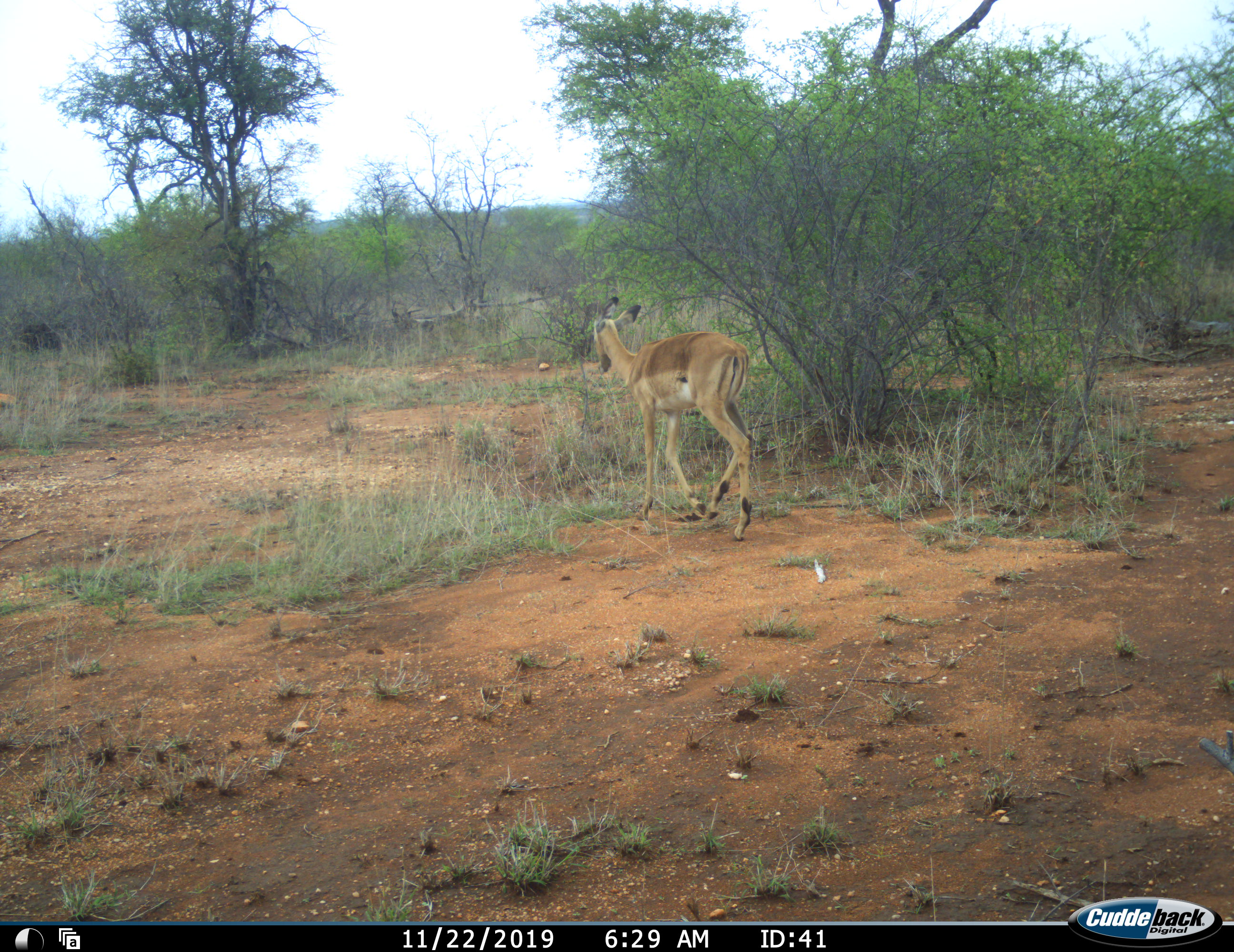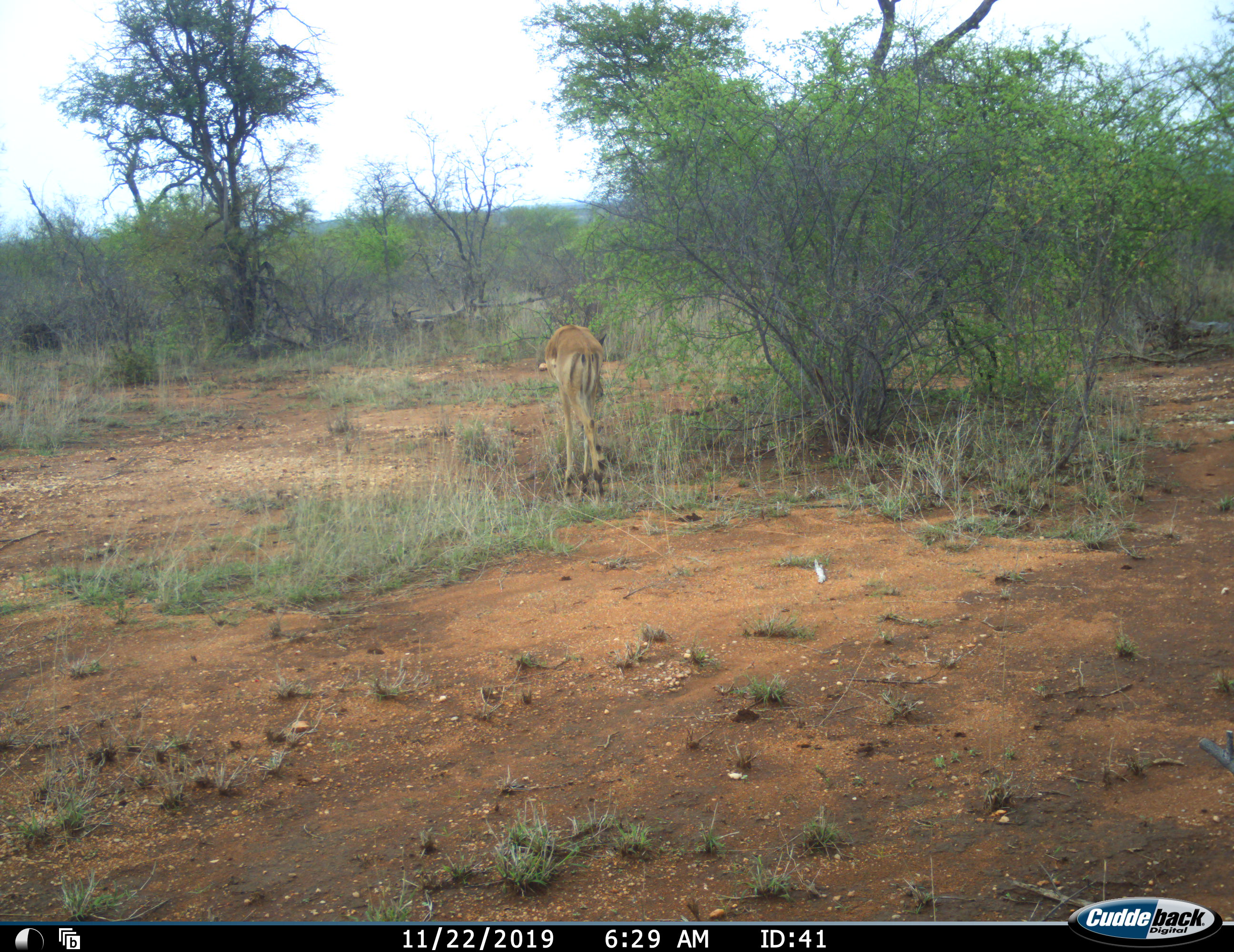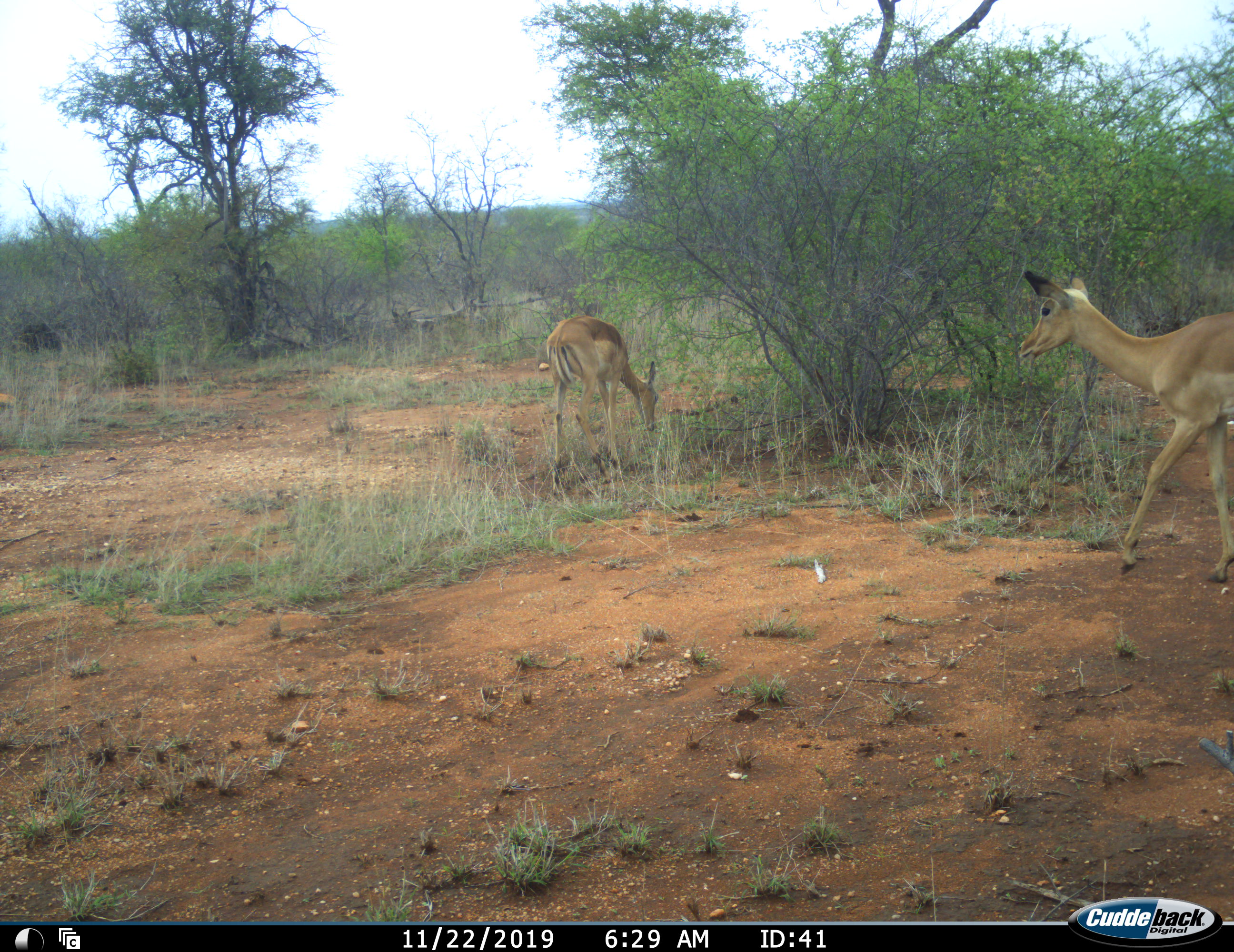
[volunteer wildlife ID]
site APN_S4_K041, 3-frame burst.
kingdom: Animalia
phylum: Chordata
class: Mammalia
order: Artiodactyla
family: Bovidae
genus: Aepyceros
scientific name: Aepyceros melampus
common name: impala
Impala (Aepyceros melampus), count 2. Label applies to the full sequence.